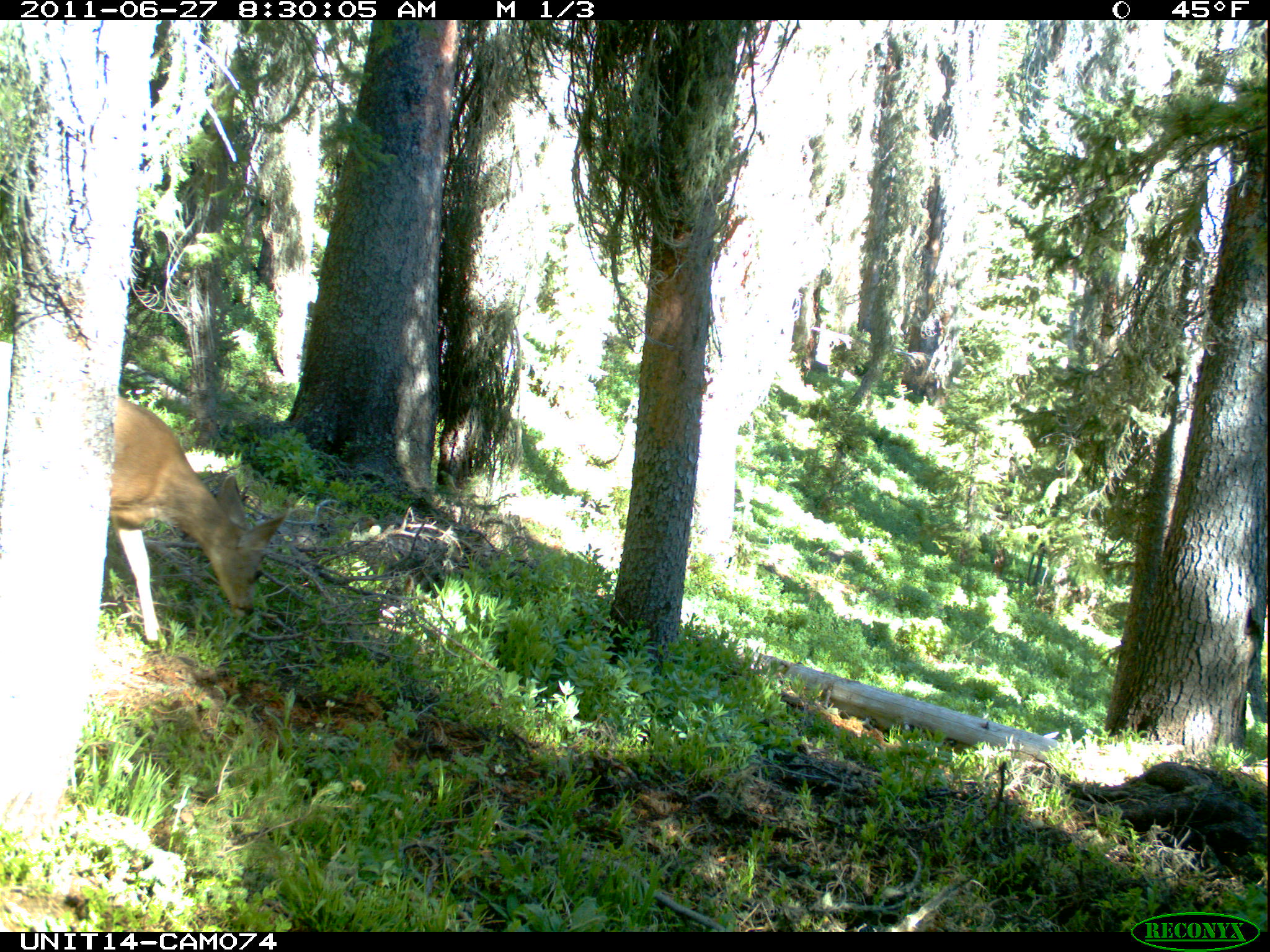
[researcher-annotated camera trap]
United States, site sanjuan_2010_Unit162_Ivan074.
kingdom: Animalia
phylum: Chordata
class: Mammalia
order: Artiodactyla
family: Cervidae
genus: Odocoileus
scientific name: Odocoileus hemionus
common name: mule deer